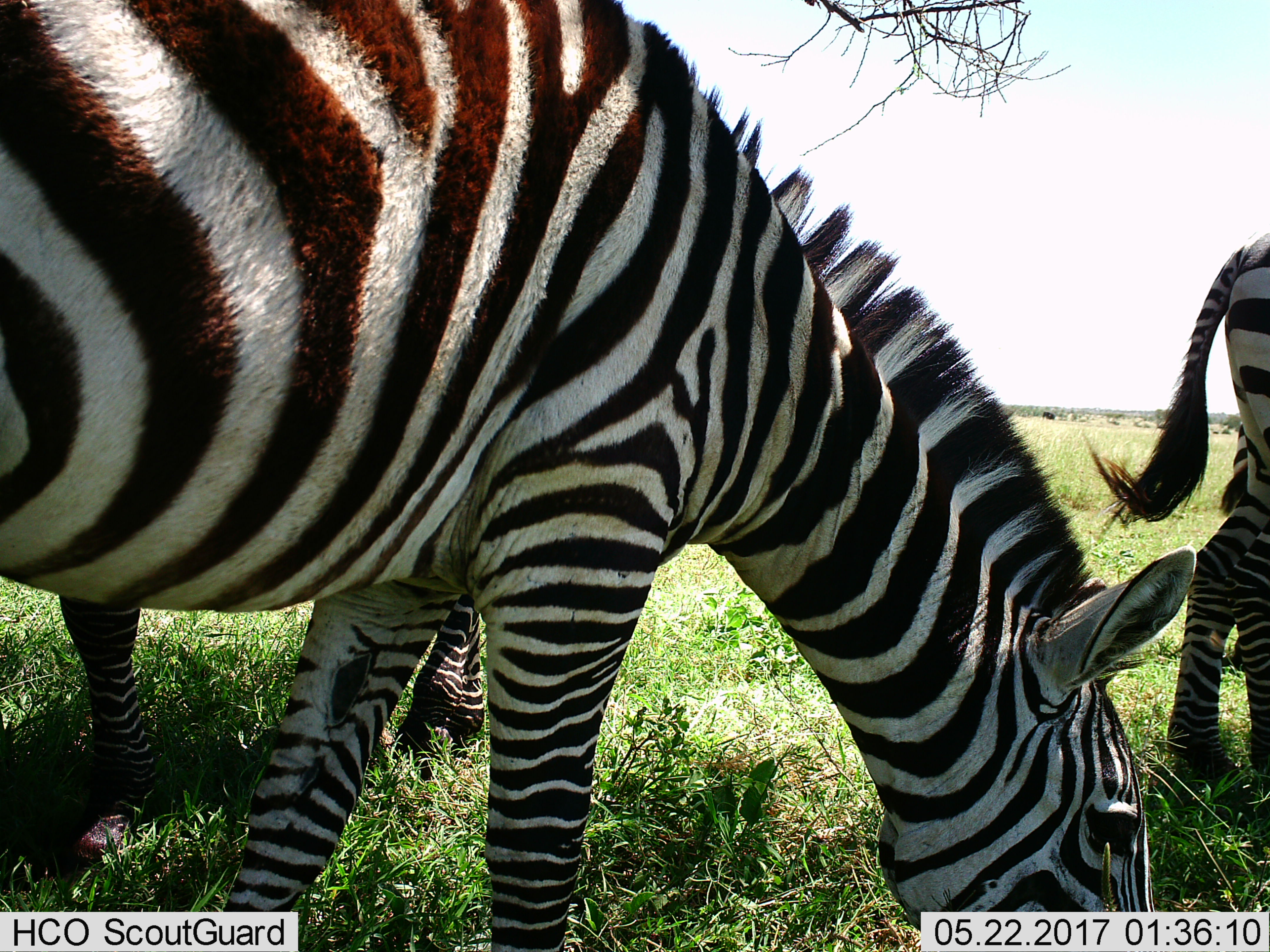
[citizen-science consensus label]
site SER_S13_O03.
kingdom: Animalia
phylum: Chordata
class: Mammalia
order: Perissodactyla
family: Equidae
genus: Equus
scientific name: Equus quagga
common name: plains zebra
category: zebraplains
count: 3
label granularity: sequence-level